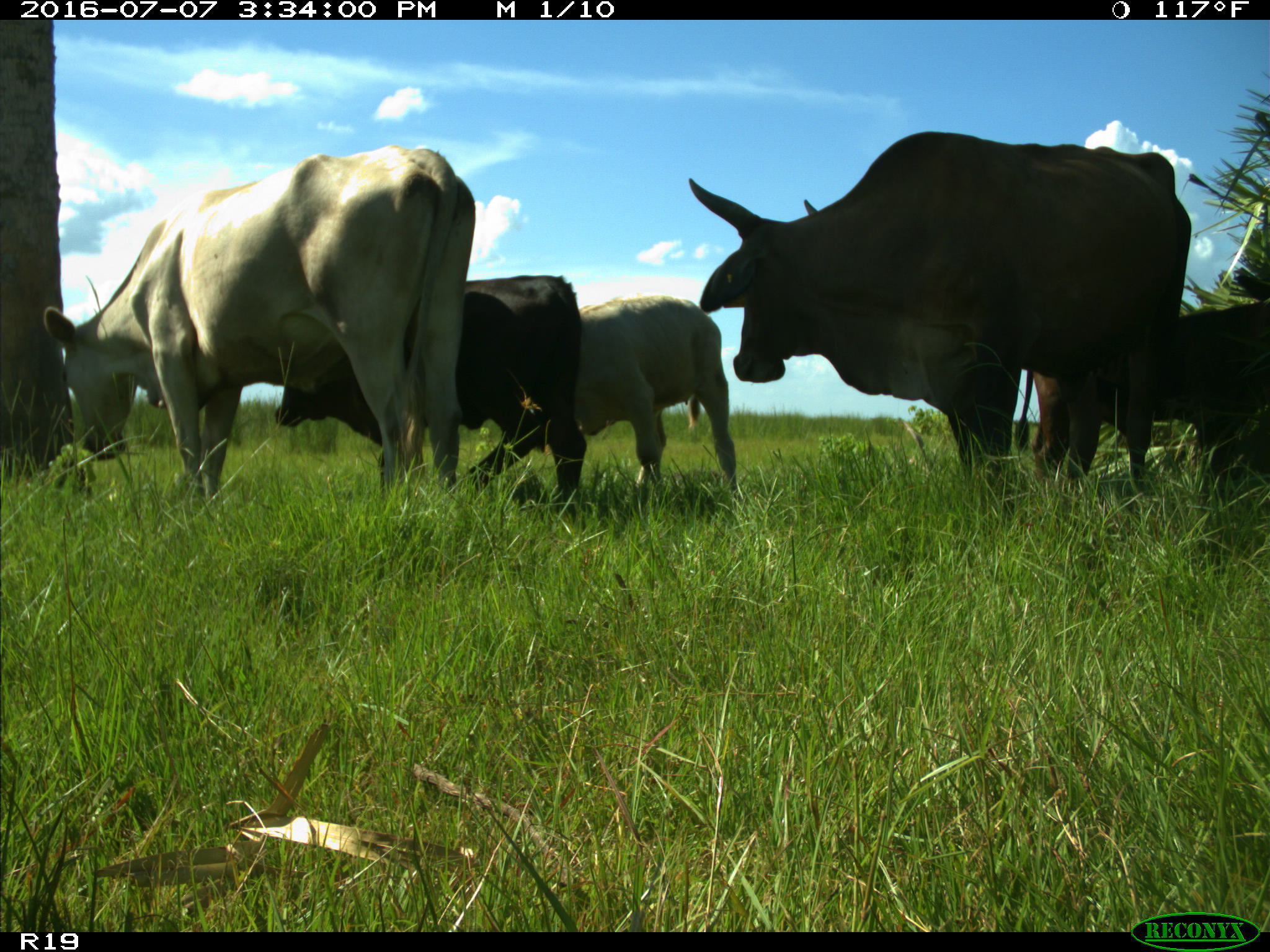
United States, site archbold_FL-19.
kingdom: Animalia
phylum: Chordata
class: Mammalia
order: Artiodactyla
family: Bovidae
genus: Bos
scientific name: Bos taurus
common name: domestic cow